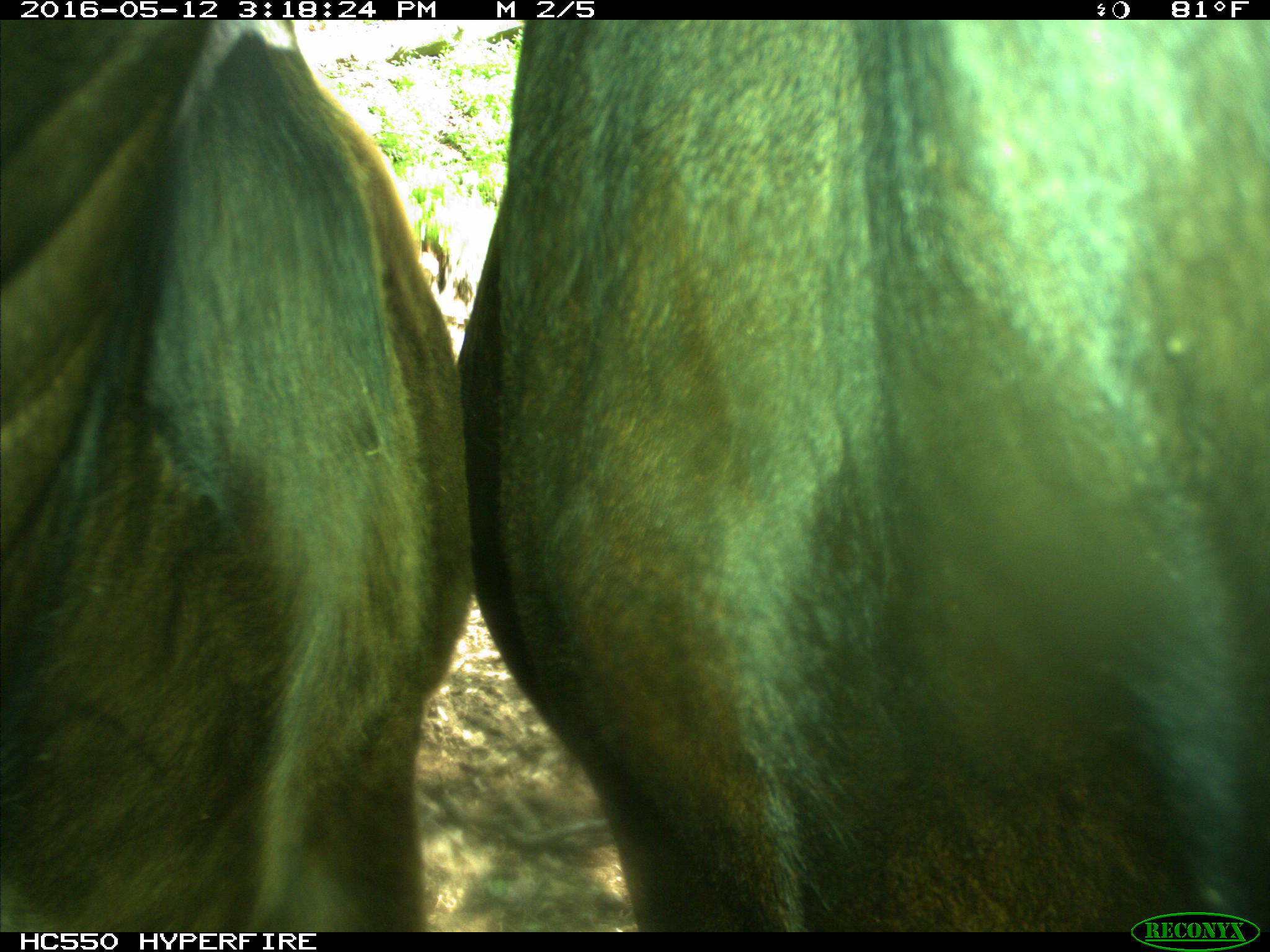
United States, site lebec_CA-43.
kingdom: Animalia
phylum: Chordata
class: Mammalia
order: Artiodactyla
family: Bovidae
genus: Bos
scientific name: Bos taurus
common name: domestic cow